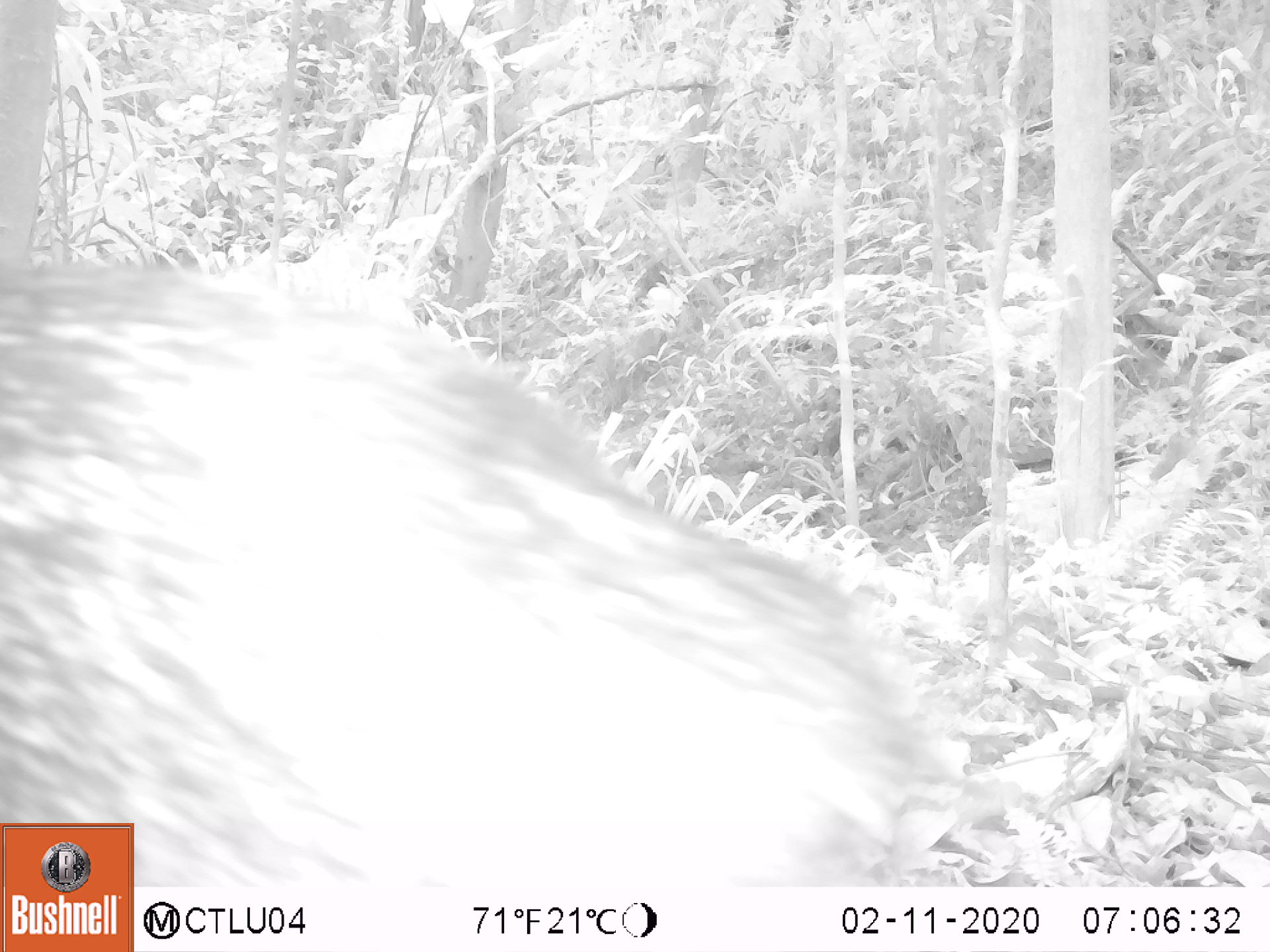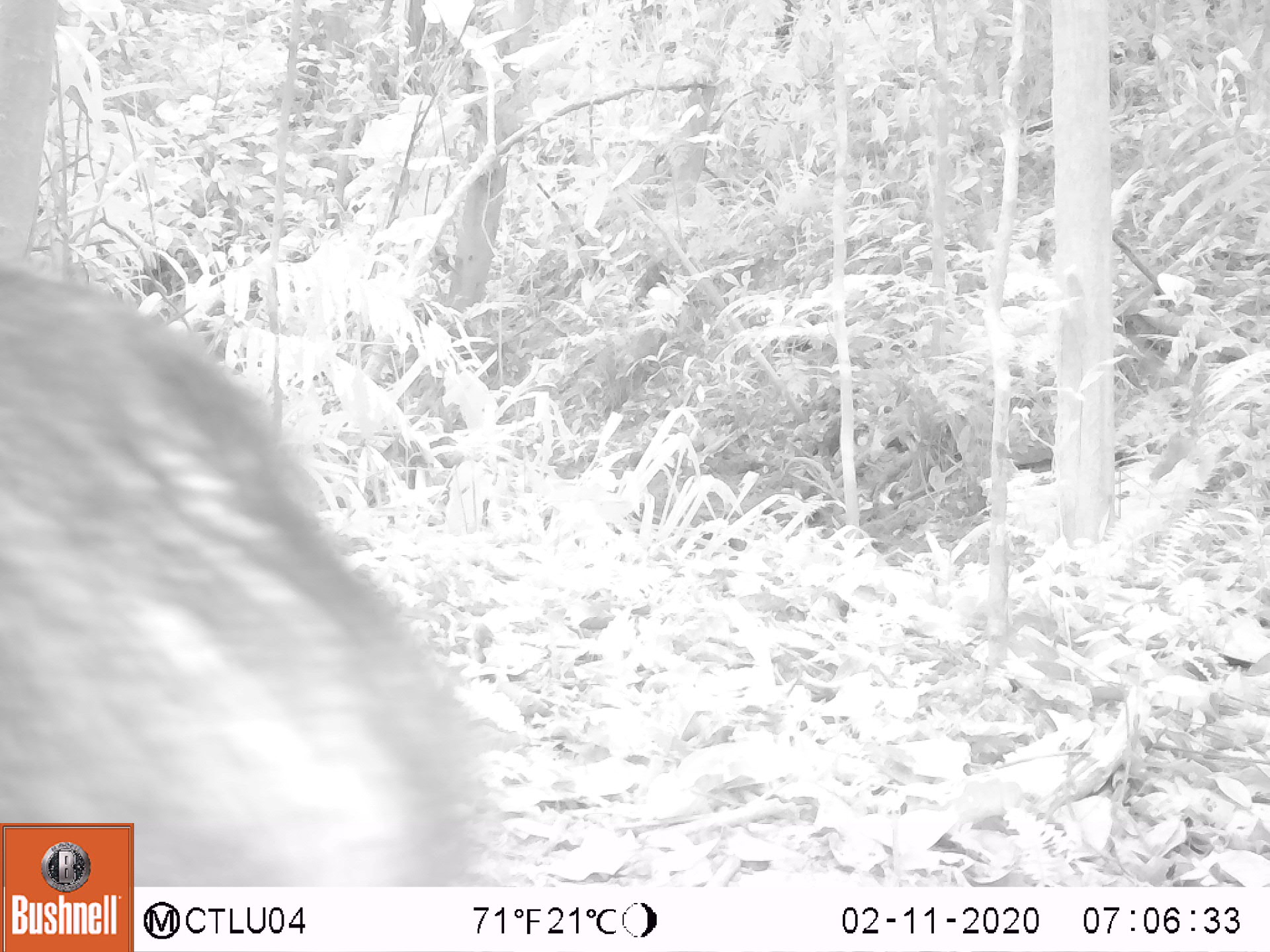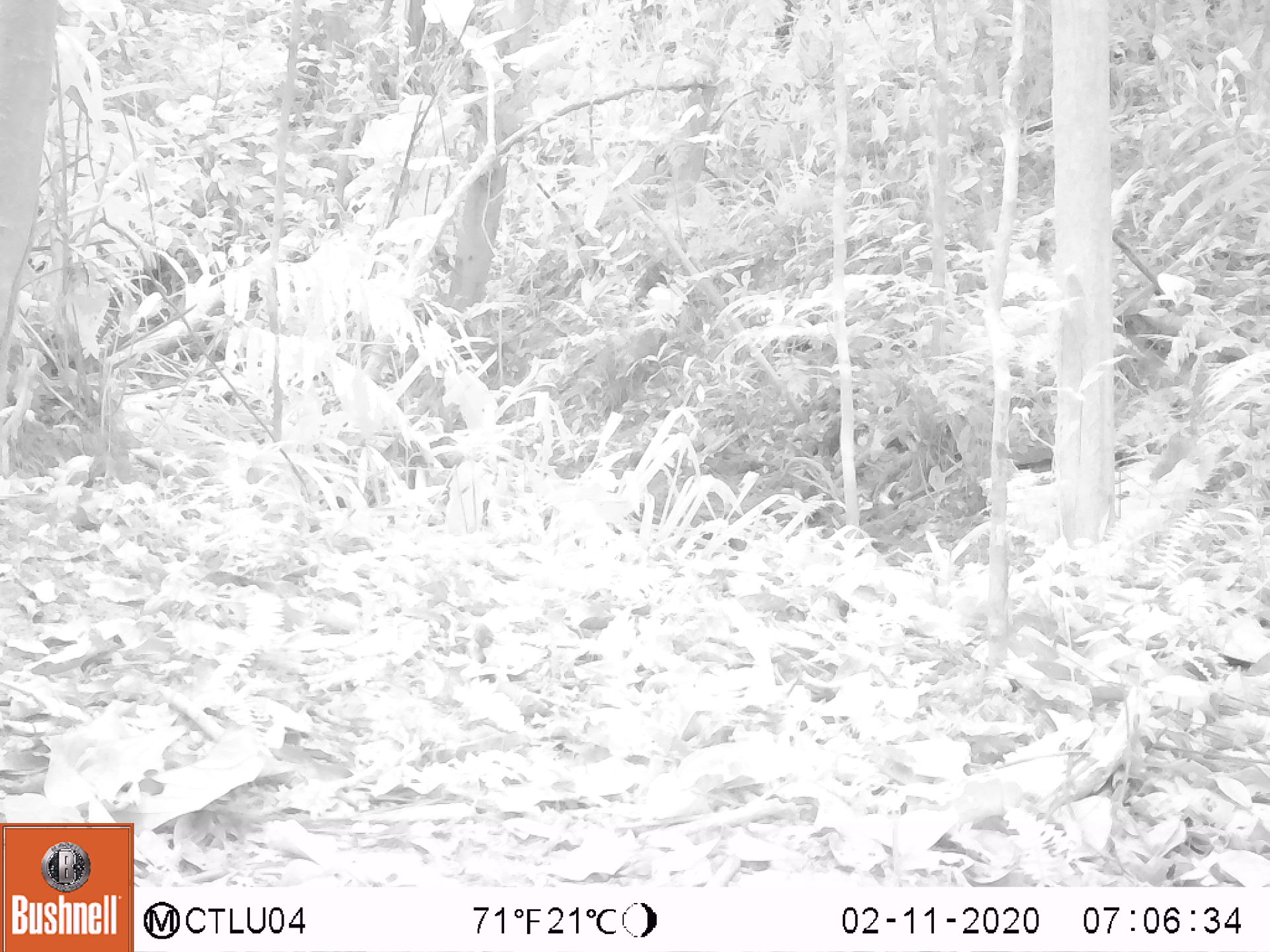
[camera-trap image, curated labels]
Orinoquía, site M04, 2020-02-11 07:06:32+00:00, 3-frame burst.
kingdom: Animalia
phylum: Chordata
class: Mammalia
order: Artiodactyla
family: Tayassuidae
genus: Pecari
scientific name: Pecari tajacu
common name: collared peccary